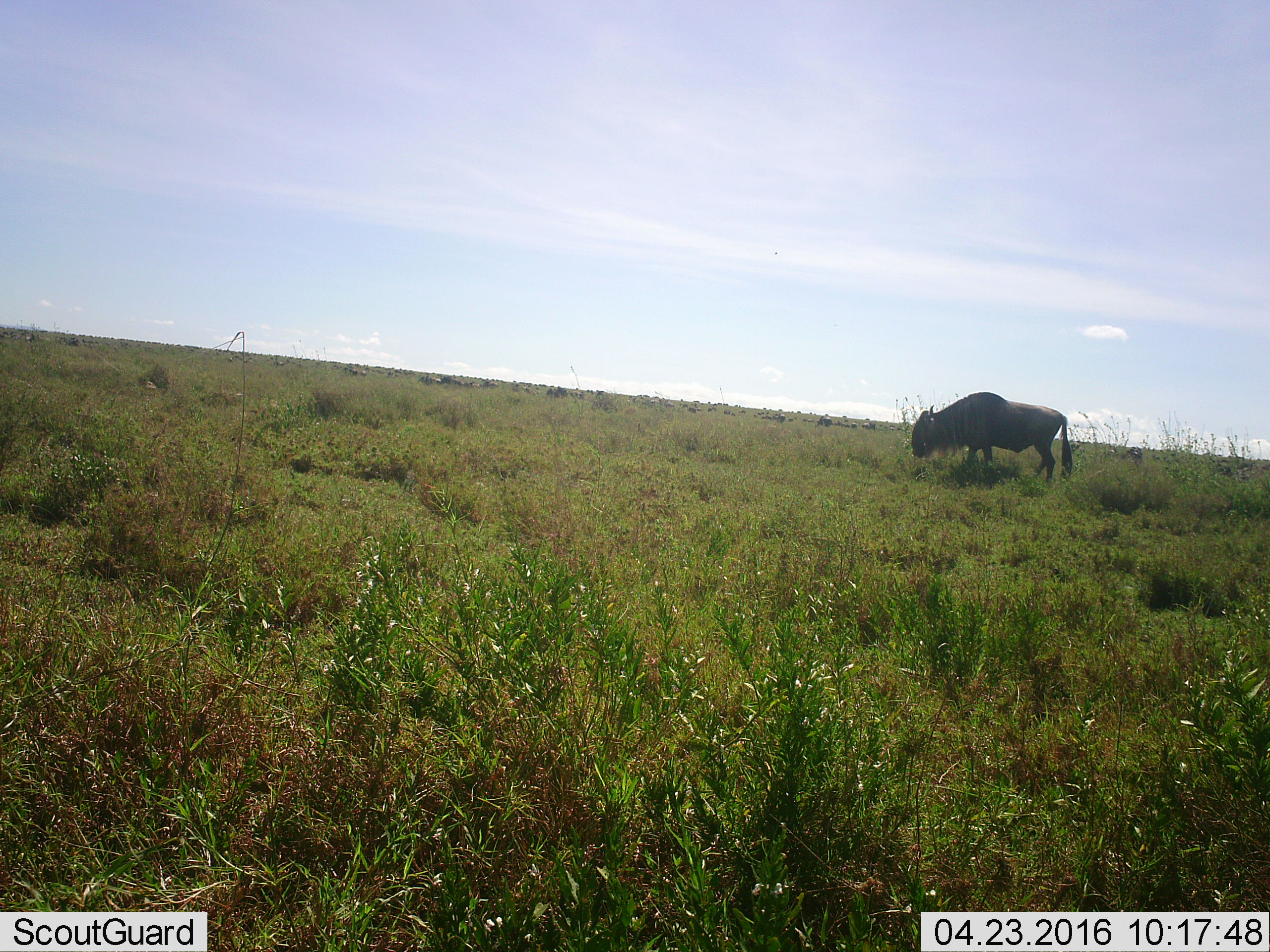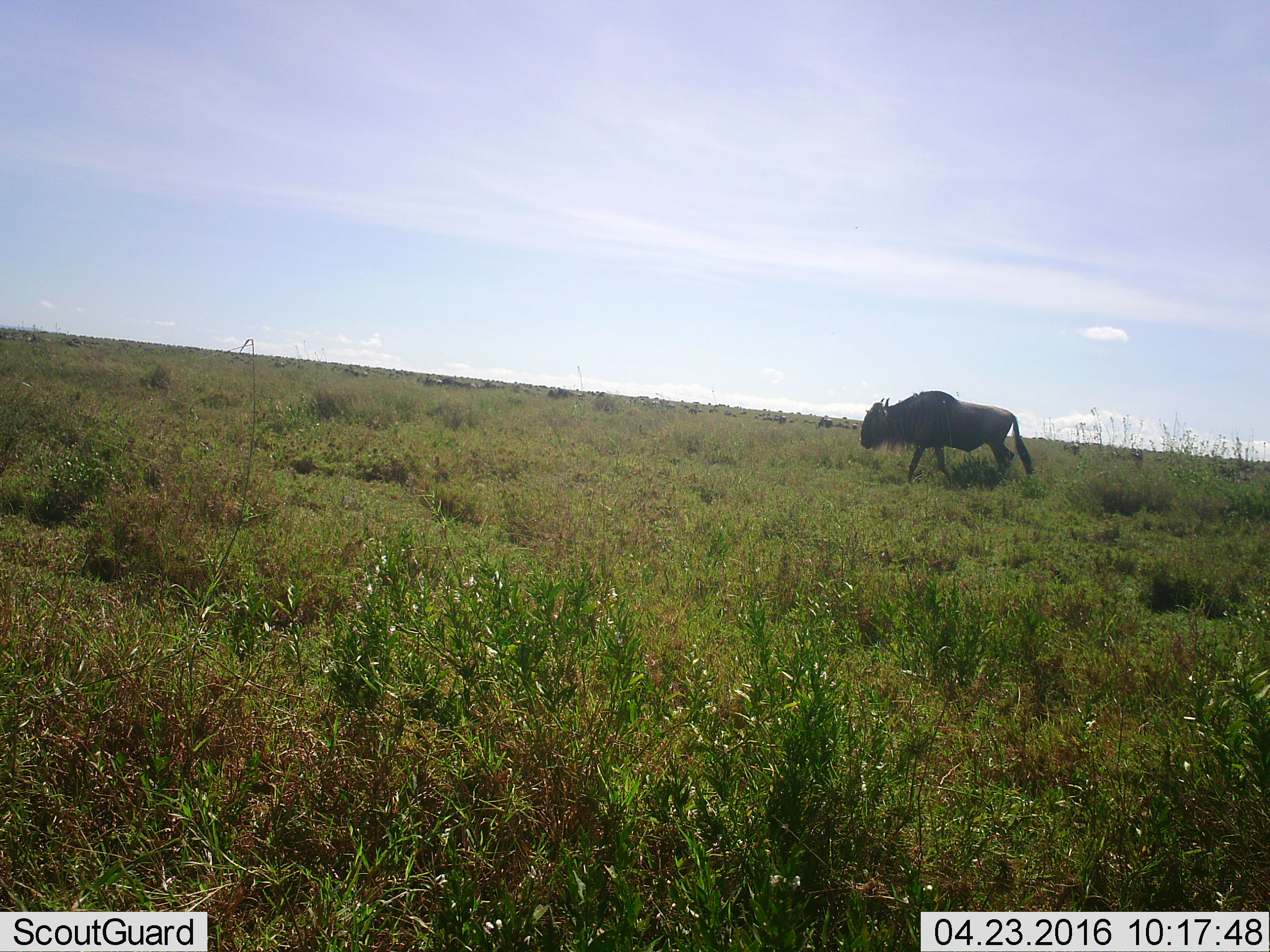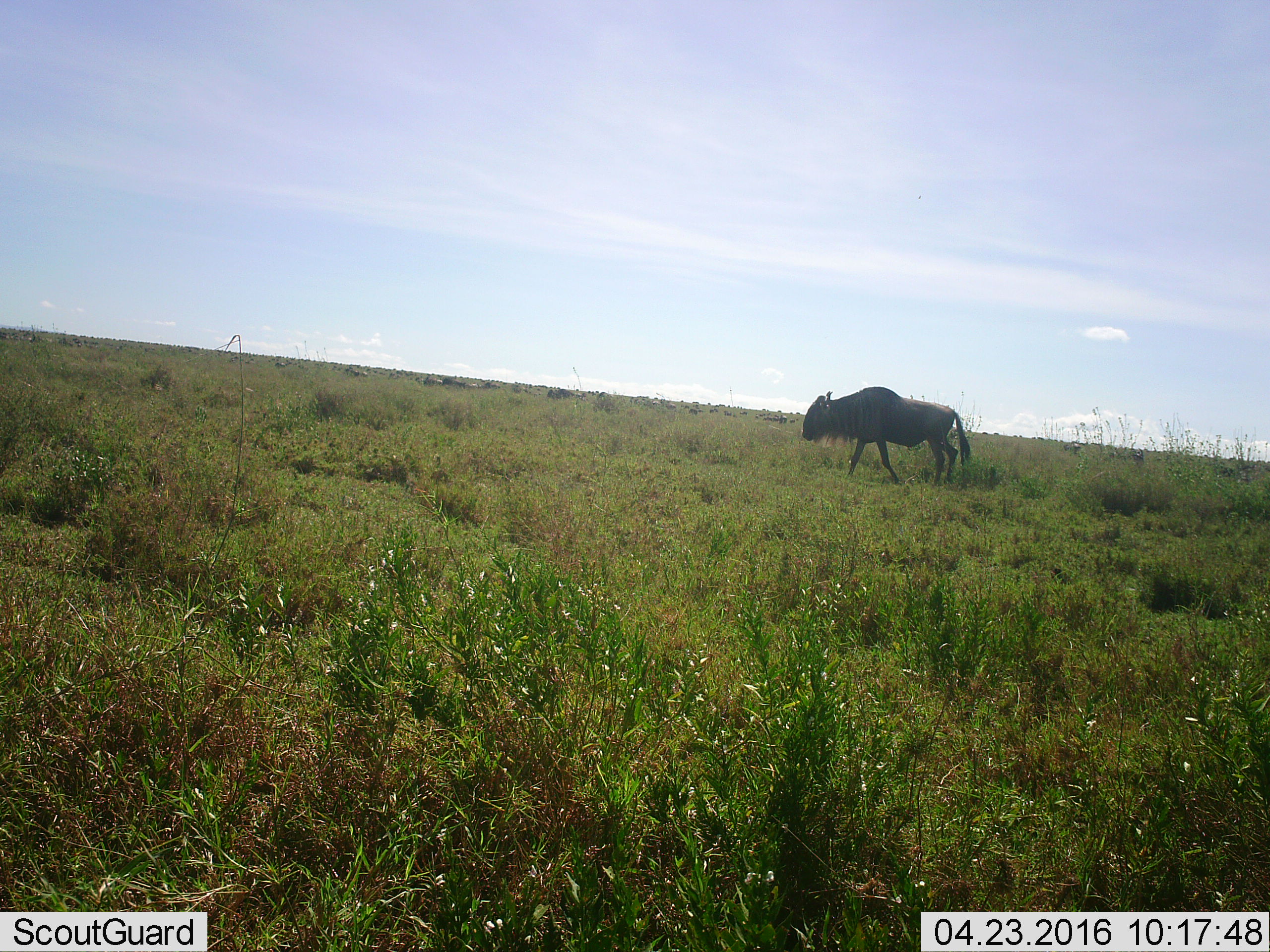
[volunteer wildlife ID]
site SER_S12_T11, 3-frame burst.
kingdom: Animalia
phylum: Chordata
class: Mammalia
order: Artiodactyla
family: Bovidae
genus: Connochaetes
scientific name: Connochaetes taurinus taurinus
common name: blue wildebeest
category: wildebeestblue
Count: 1.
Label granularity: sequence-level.